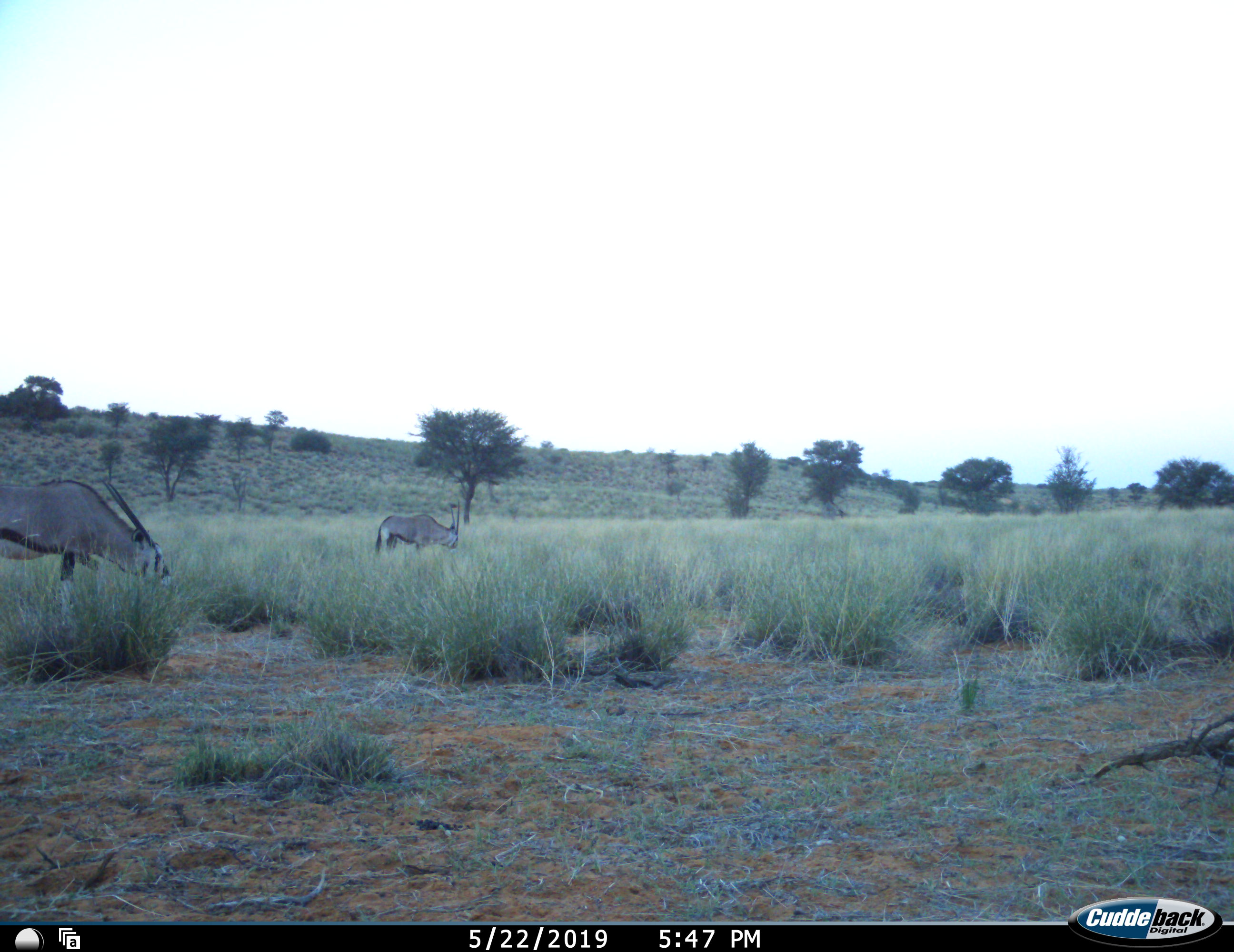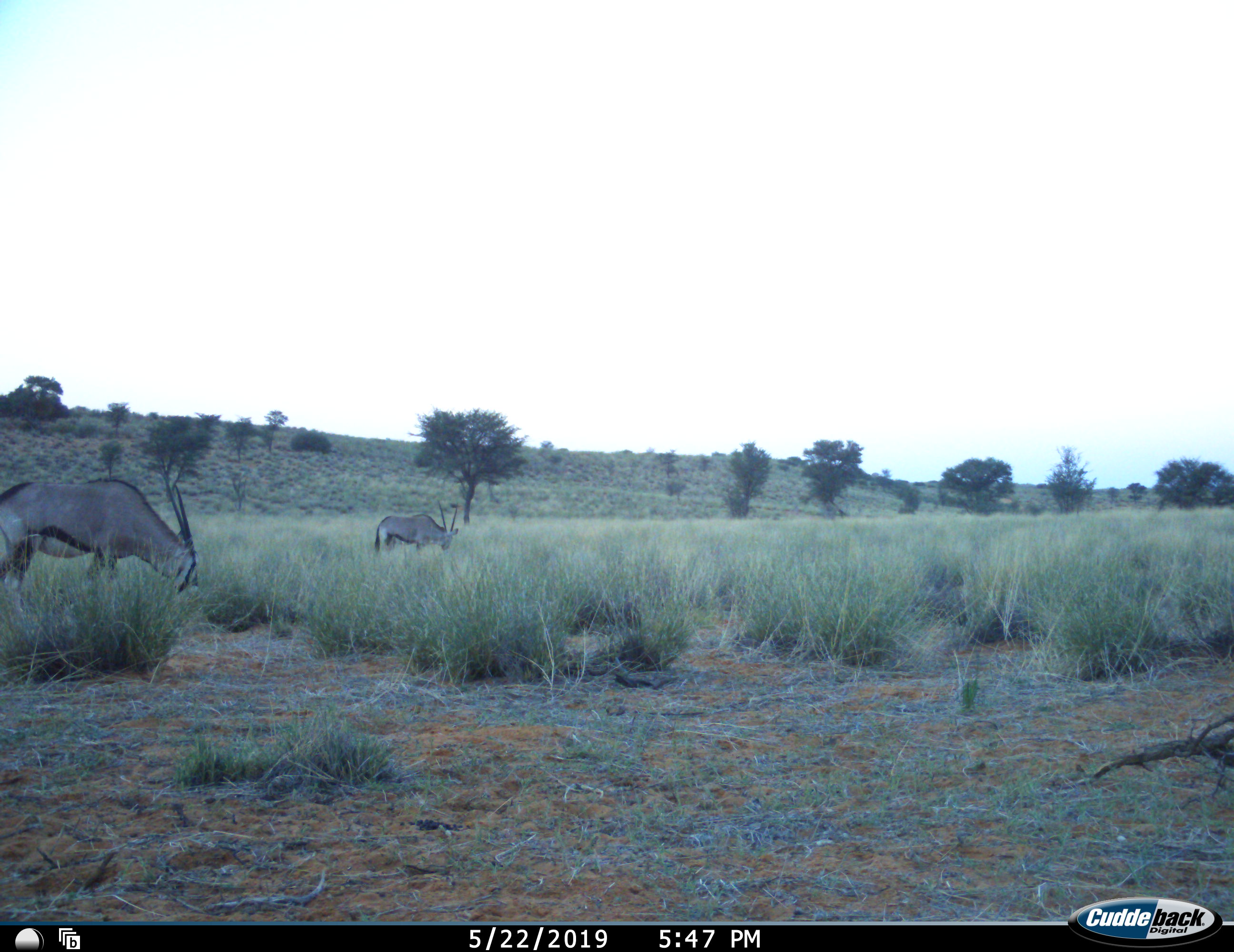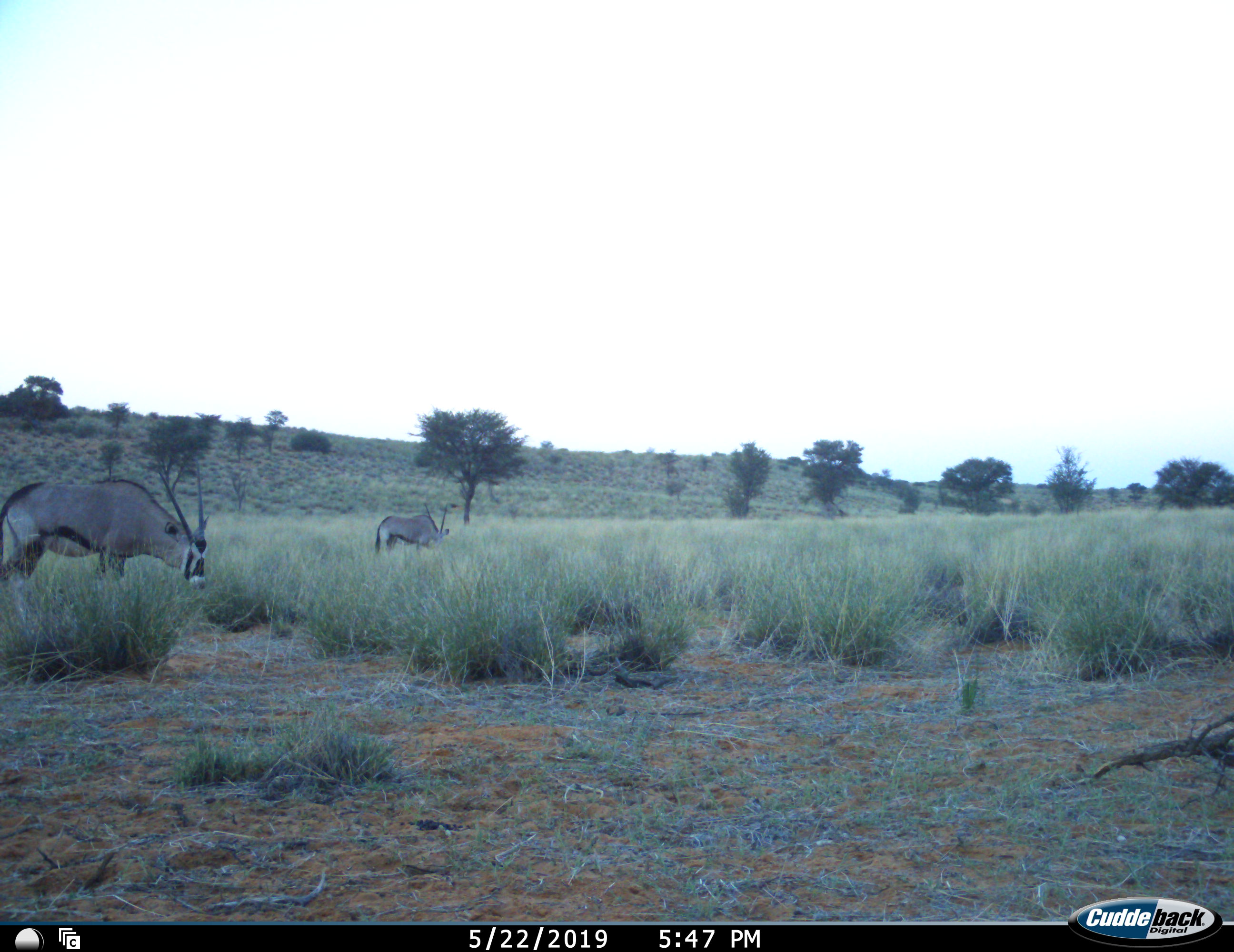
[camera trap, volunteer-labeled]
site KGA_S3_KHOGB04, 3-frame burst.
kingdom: Animalia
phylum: Chordata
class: Mammalia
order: Artiodactyla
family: Bovidae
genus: Oryx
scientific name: Oryx gazella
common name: gemsbok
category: oryx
Oryx (gemsbok) (Oryx gazella), count 2. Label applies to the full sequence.